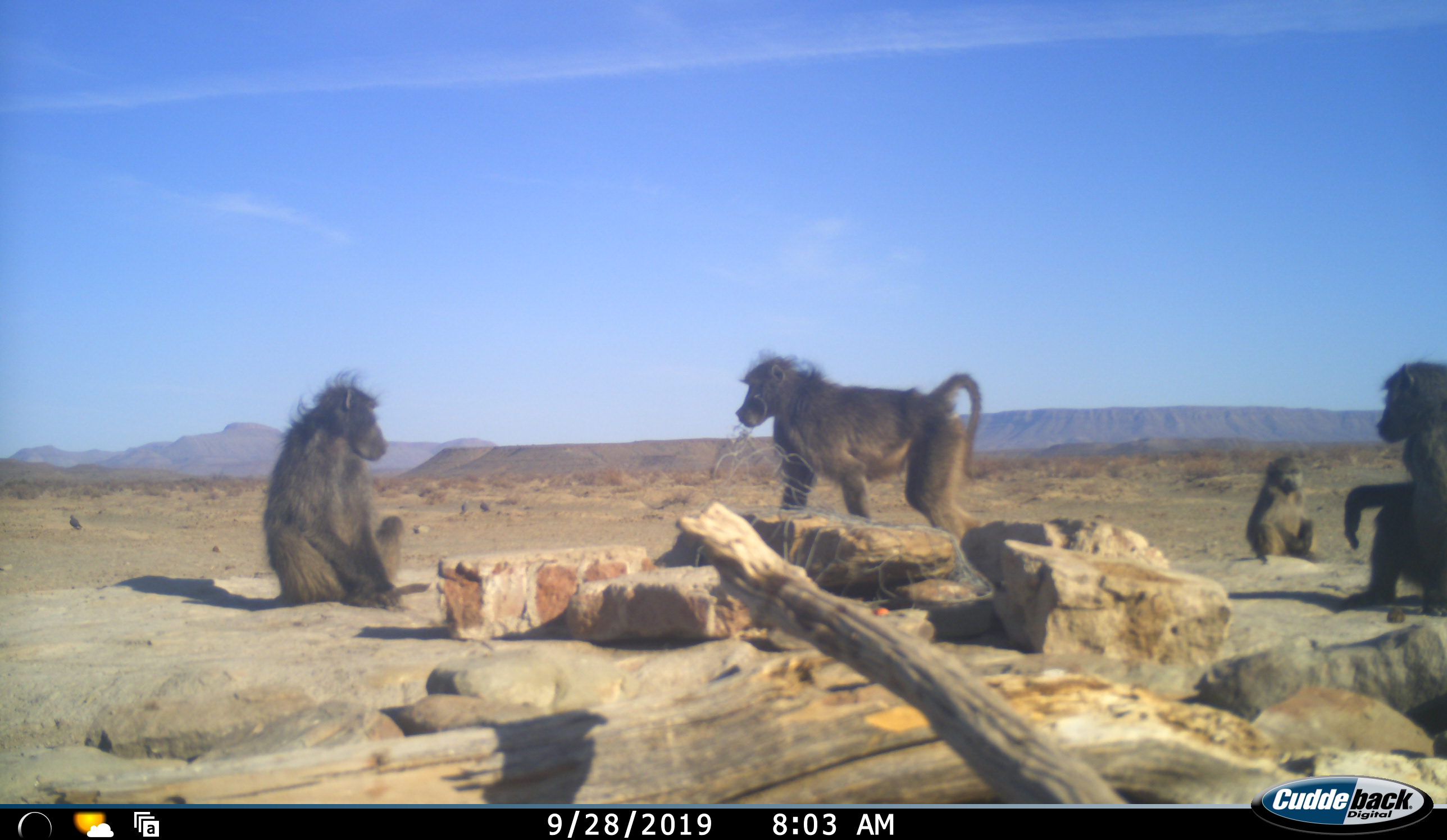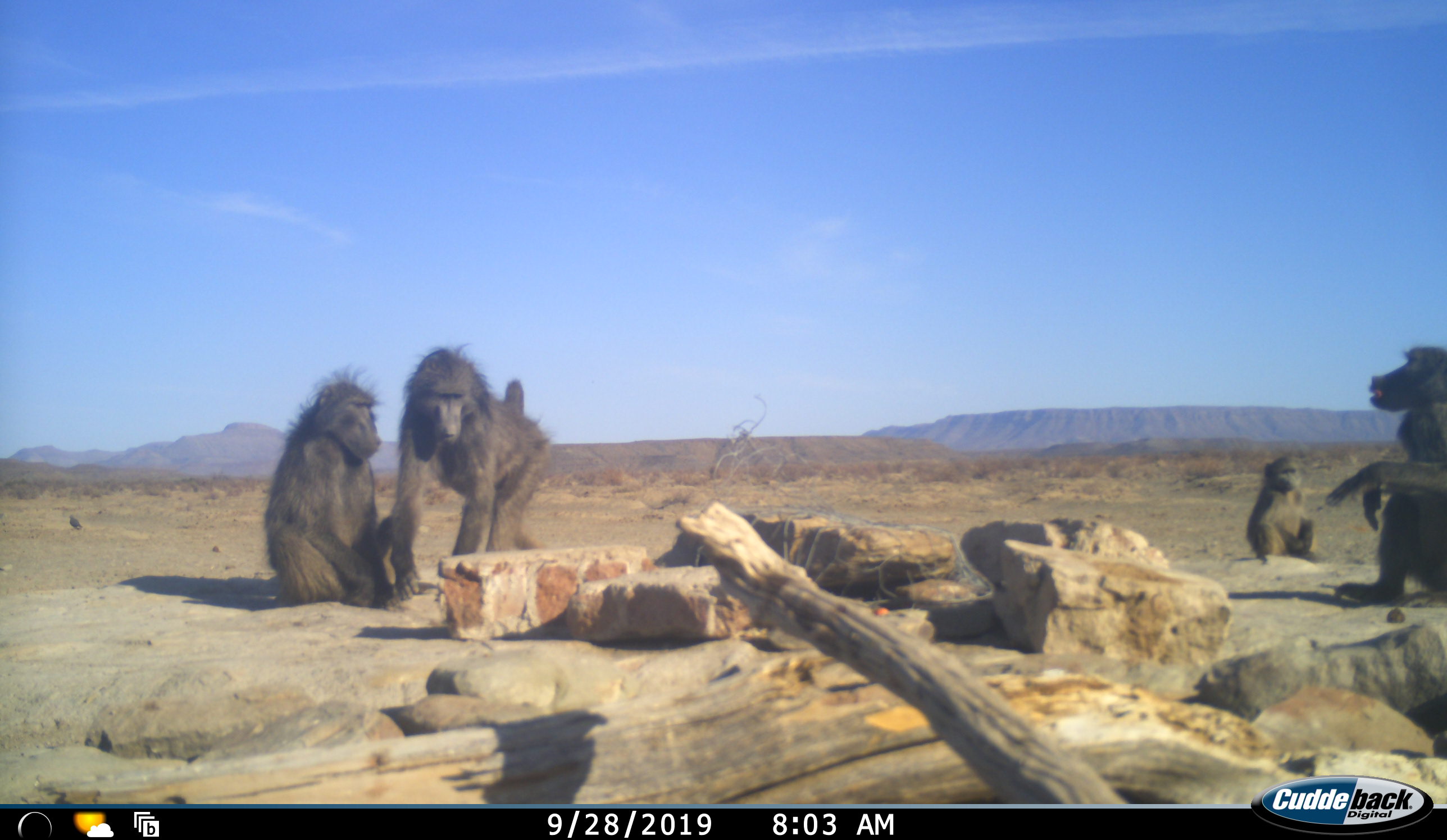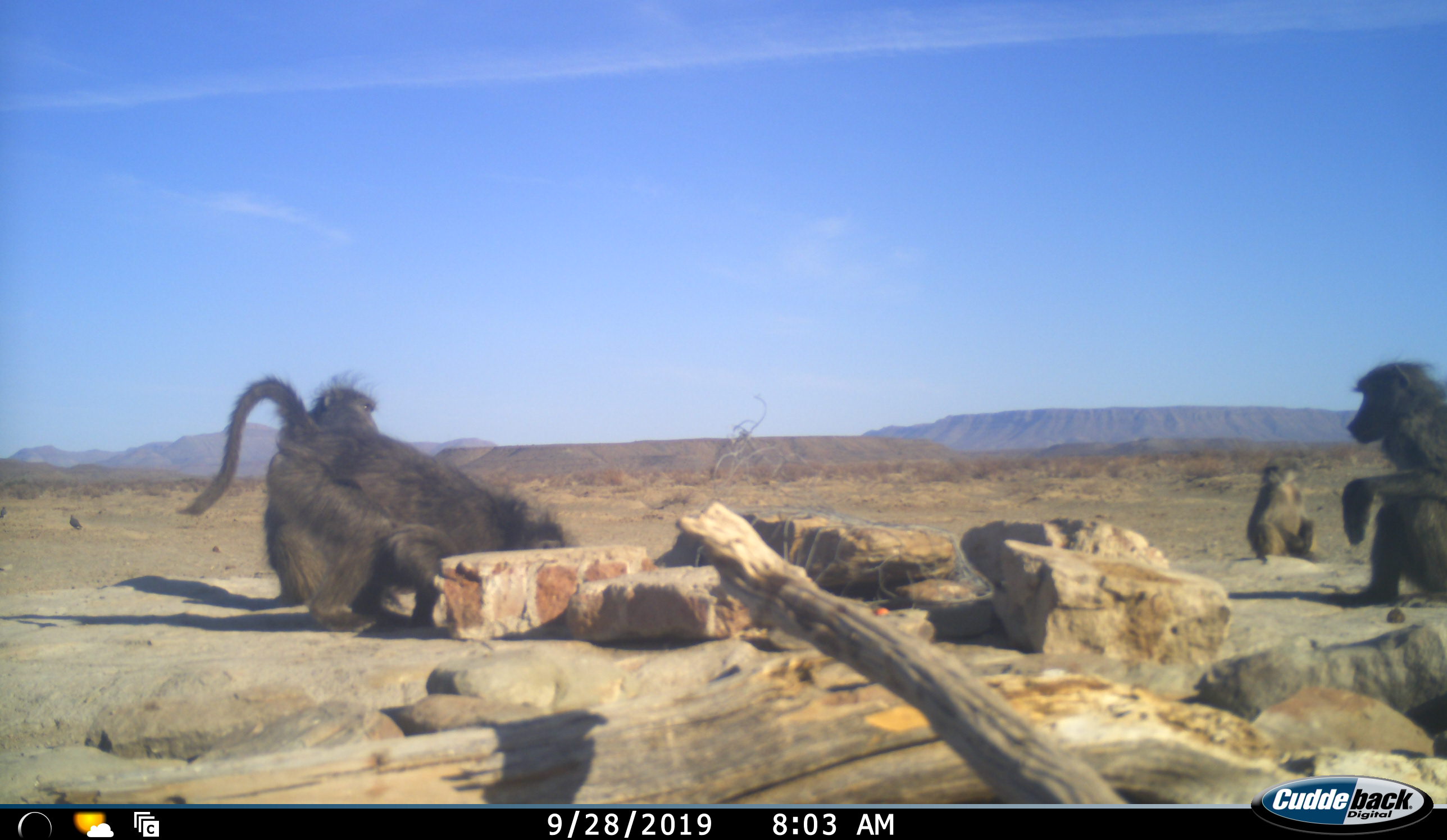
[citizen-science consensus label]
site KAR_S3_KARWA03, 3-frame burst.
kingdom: Animalia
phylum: Chordata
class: Mammalia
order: Primates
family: Cercopithecidae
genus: Papio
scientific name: Papio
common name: baboon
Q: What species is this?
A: Baboon (Papio).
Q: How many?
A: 4.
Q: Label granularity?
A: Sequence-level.